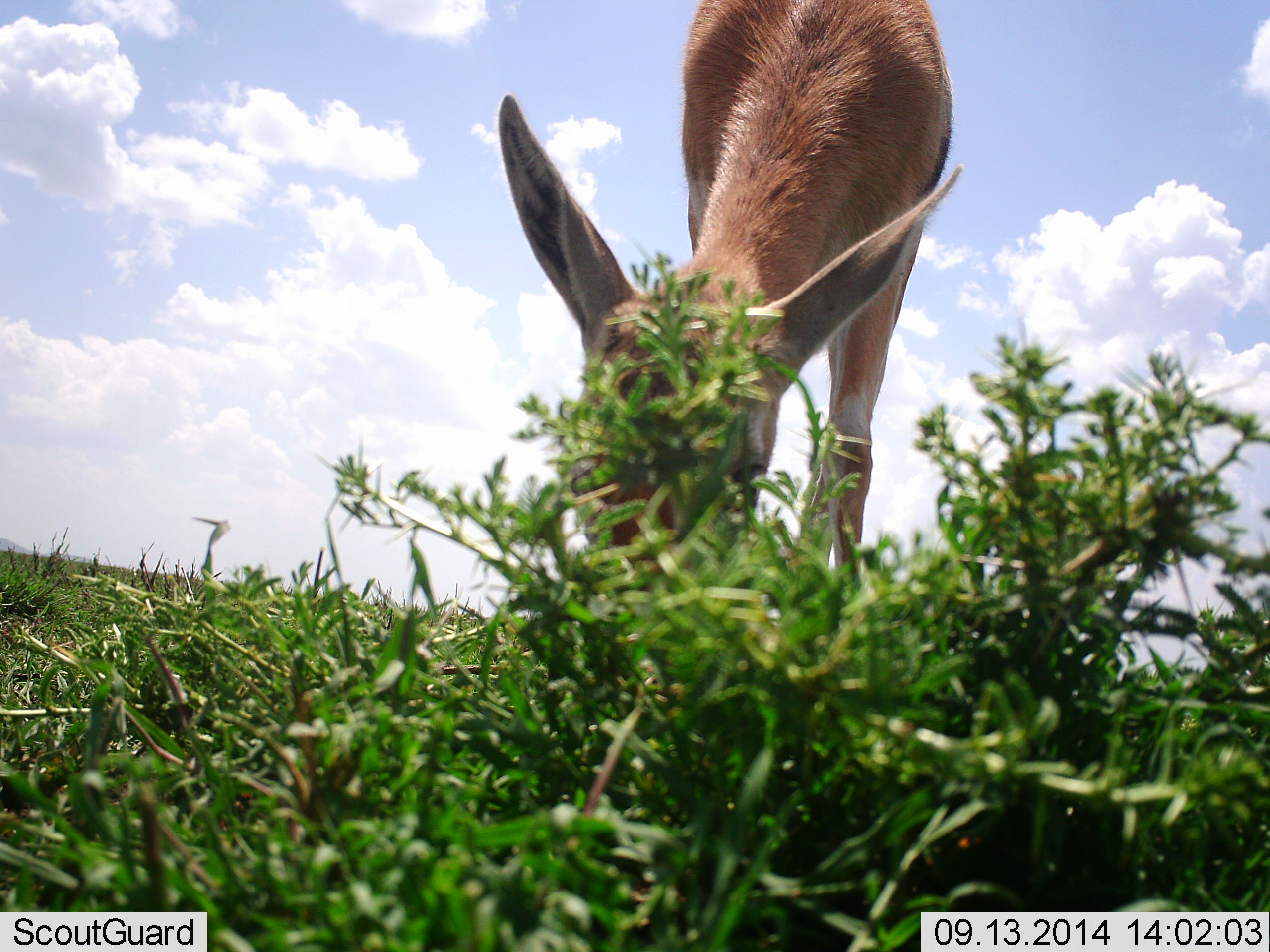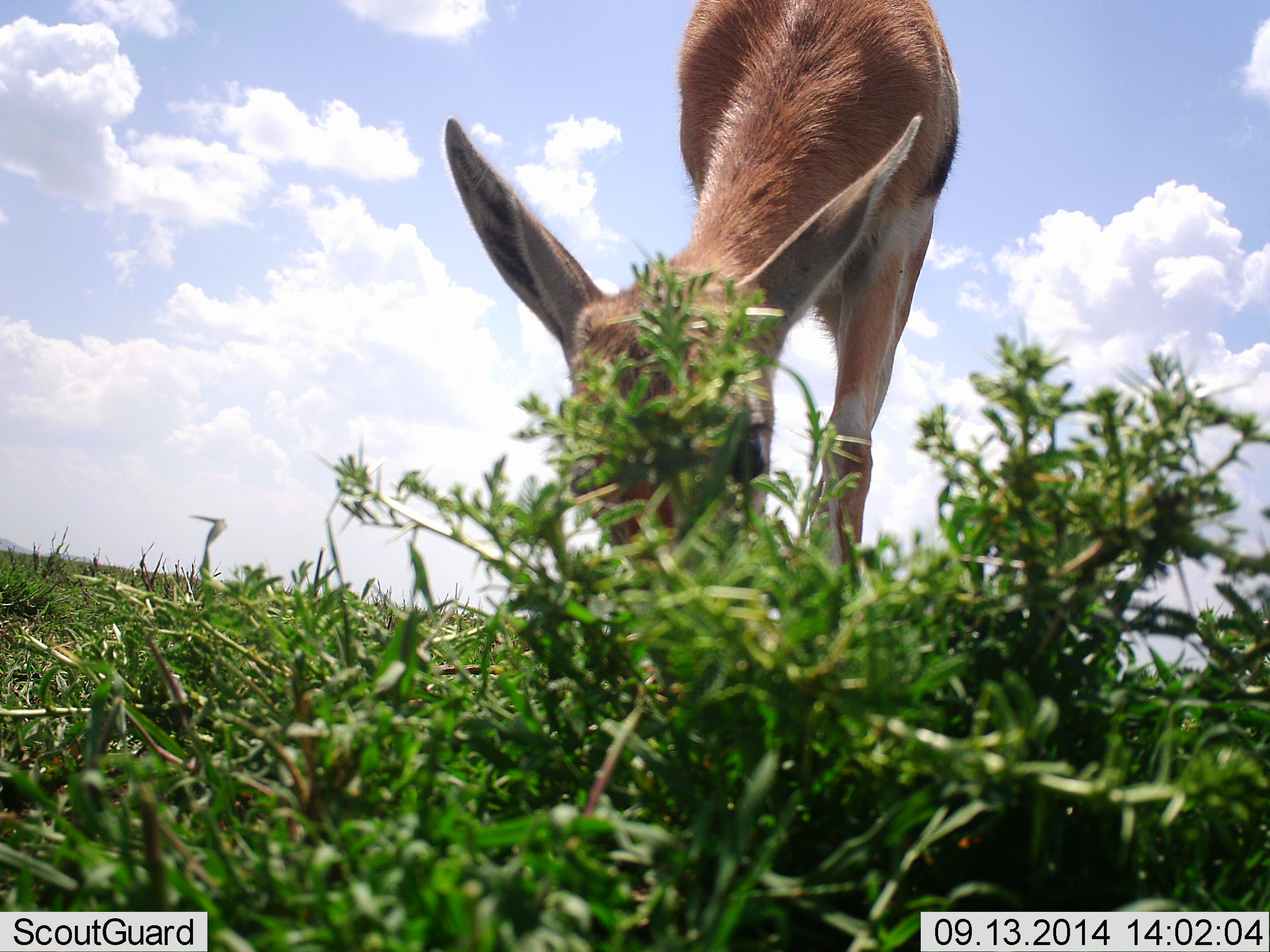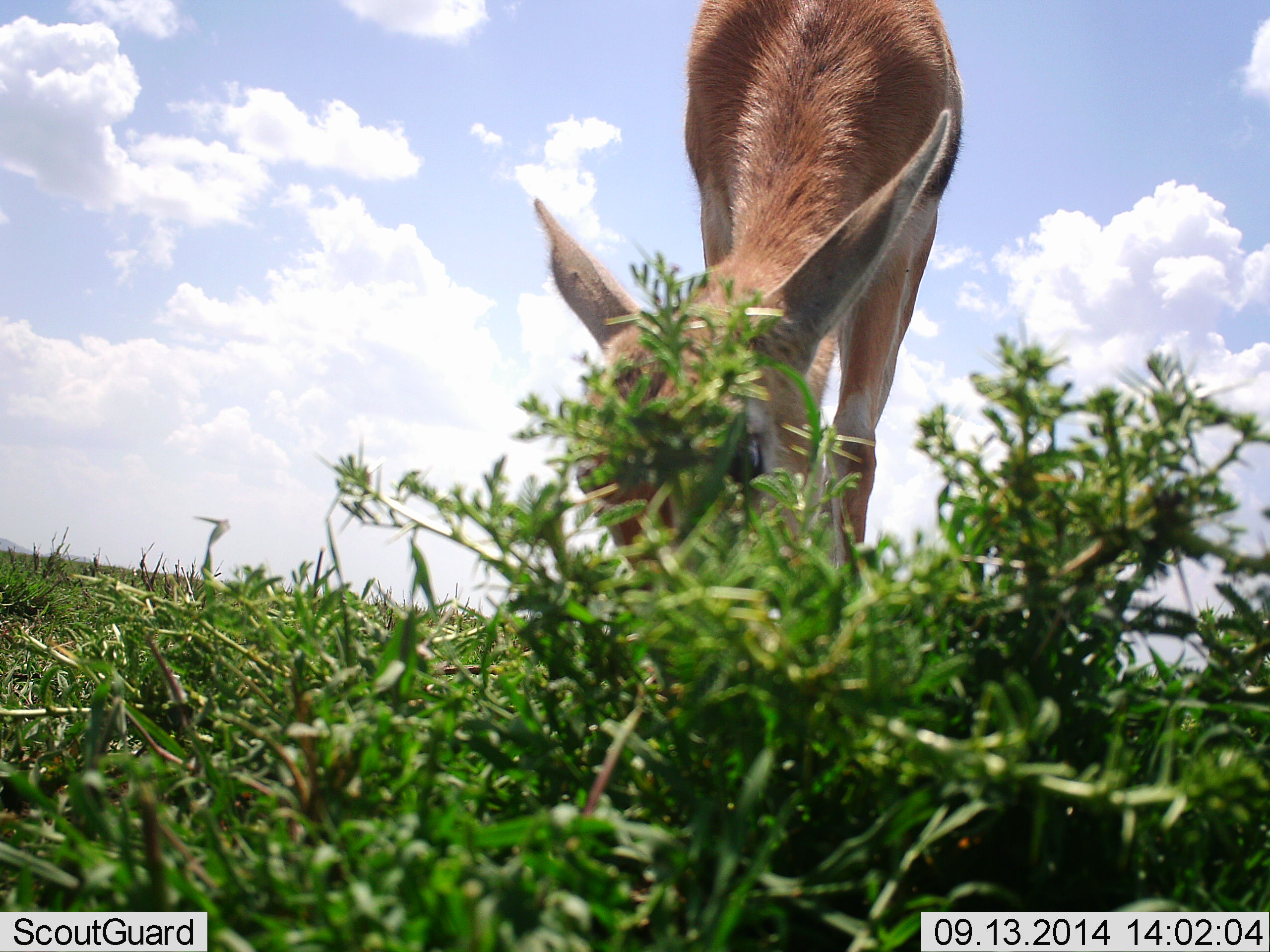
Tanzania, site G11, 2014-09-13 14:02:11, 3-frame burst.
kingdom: Animalia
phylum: Chordata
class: Mammalia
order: Artiodactyla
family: Bovidae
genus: Eudorcas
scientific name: Eudorcas thomsonii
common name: thomson's gazelle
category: gazellethomsons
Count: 1.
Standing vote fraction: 20%.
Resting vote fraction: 10%.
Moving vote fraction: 0%.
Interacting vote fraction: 0%.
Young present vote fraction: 0%.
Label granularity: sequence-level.